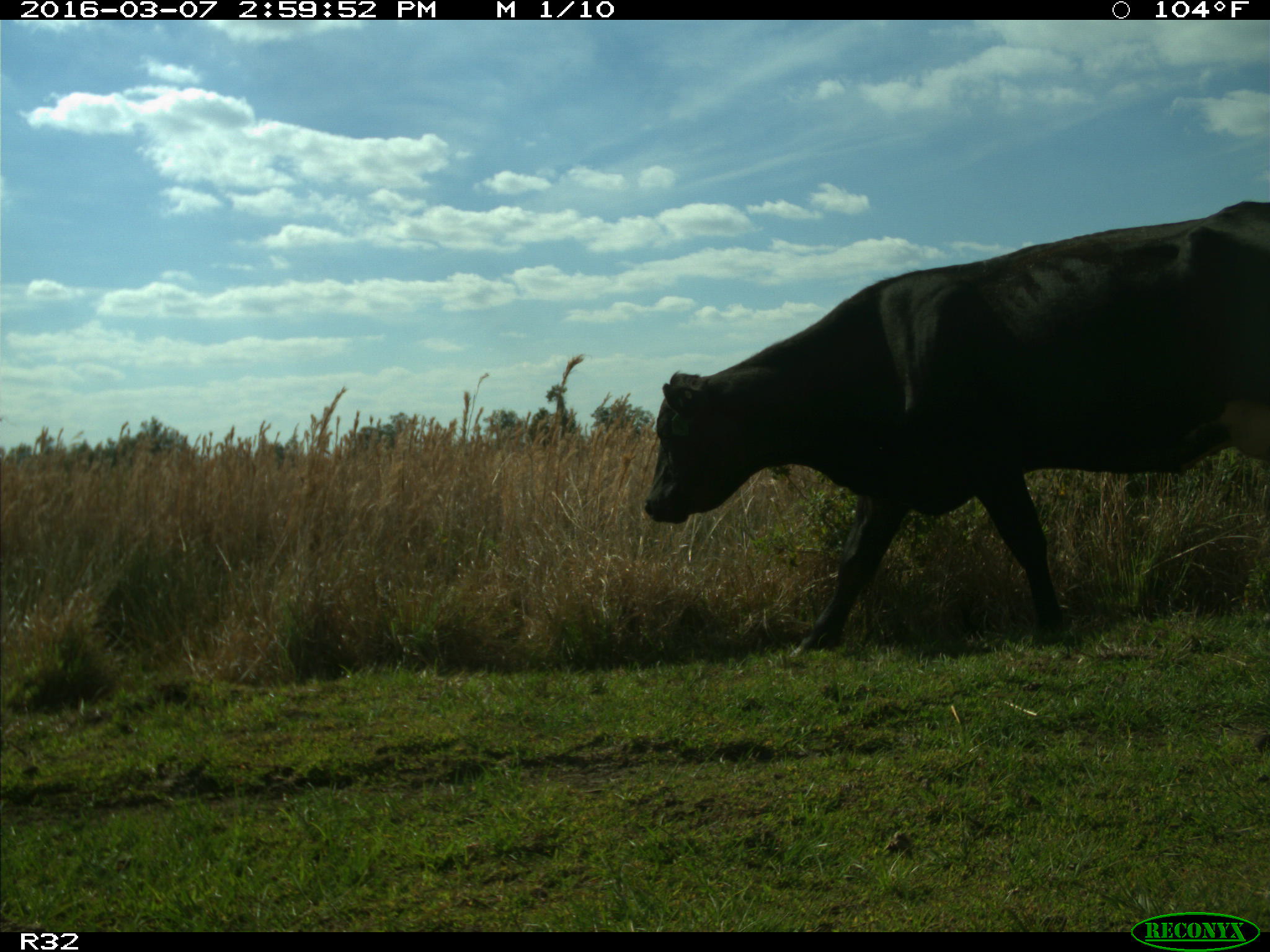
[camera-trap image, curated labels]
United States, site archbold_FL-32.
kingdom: Animalia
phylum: Chordata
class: Mammalia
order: Artiodactyla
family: Bovidae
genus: Bos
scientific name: Bos taurus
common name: domestic cow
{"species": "Bos taurus (domestic cow)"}